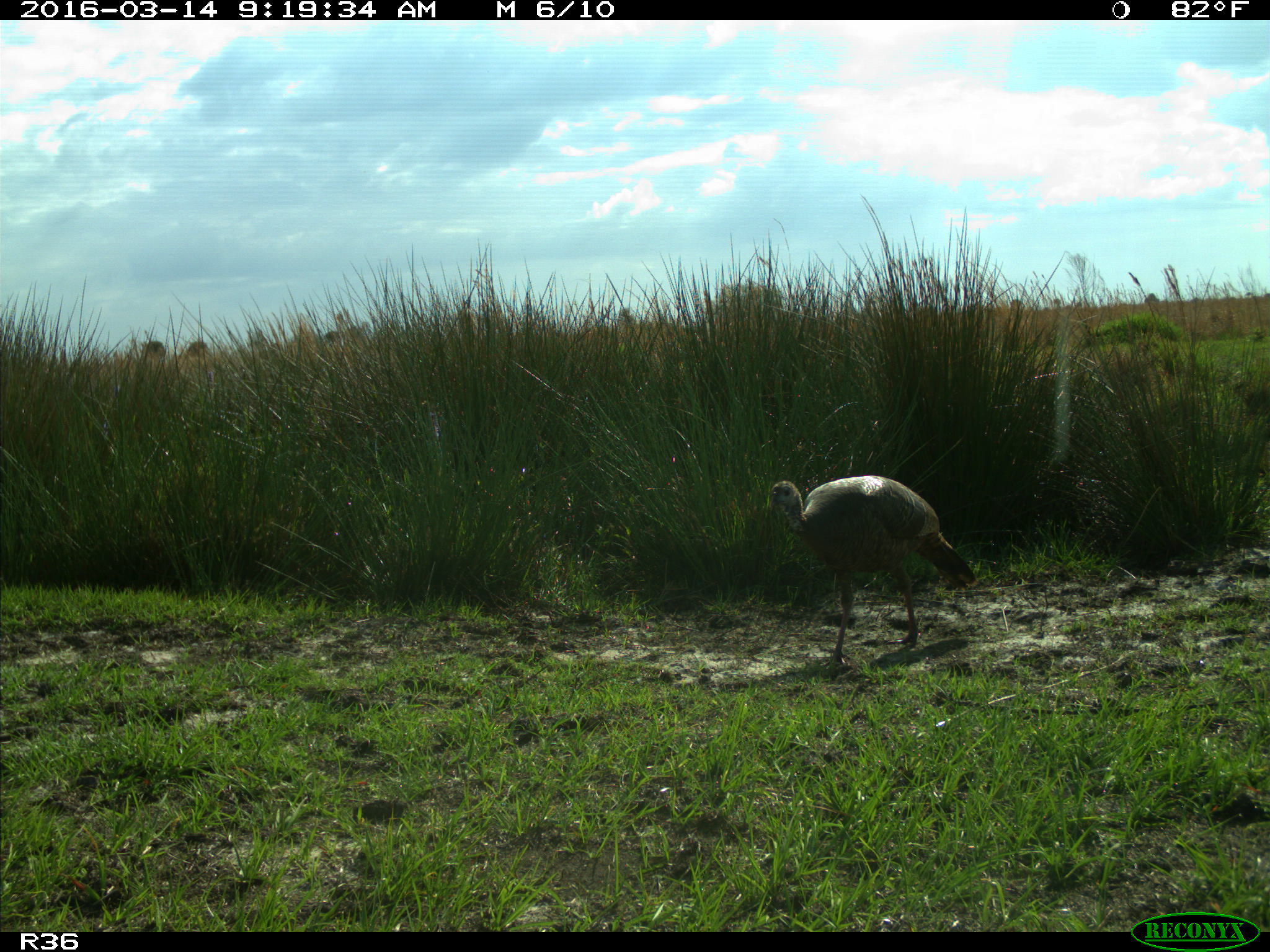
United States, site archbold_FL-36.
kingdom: Animalia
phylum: Chordata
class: Aves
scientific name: Aves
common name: birds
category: unidentified bird